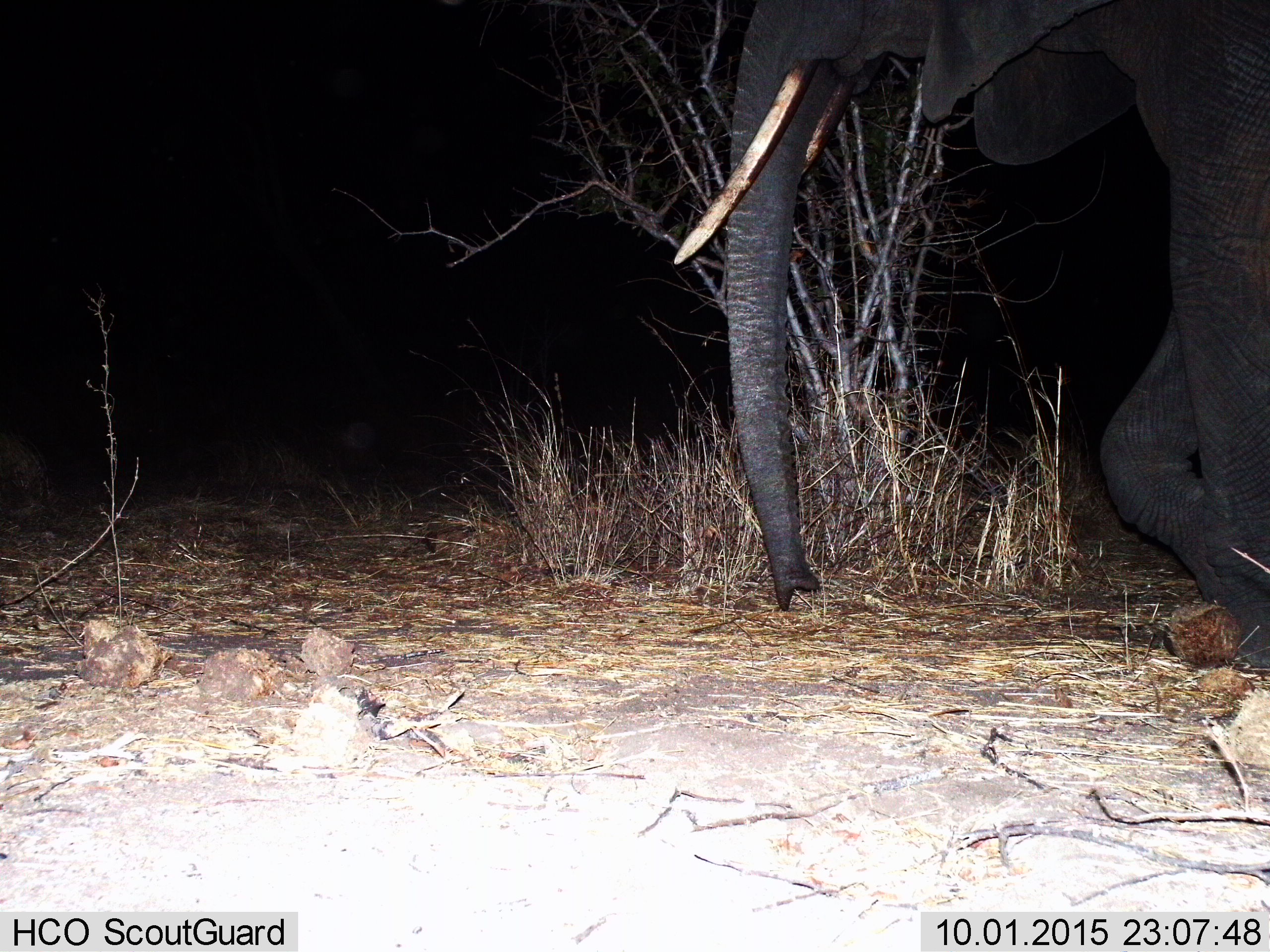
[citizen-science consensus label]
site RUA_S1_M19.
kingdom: Animalia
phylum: Chordata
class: Mammalia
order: Proboscidea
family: Elephantidae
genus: Loxodonta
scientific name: Loxodonta africana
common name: african bush elephant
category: elephant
Elephant (african bush elephant) (Loxodonta africana), count 1. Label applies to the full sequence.